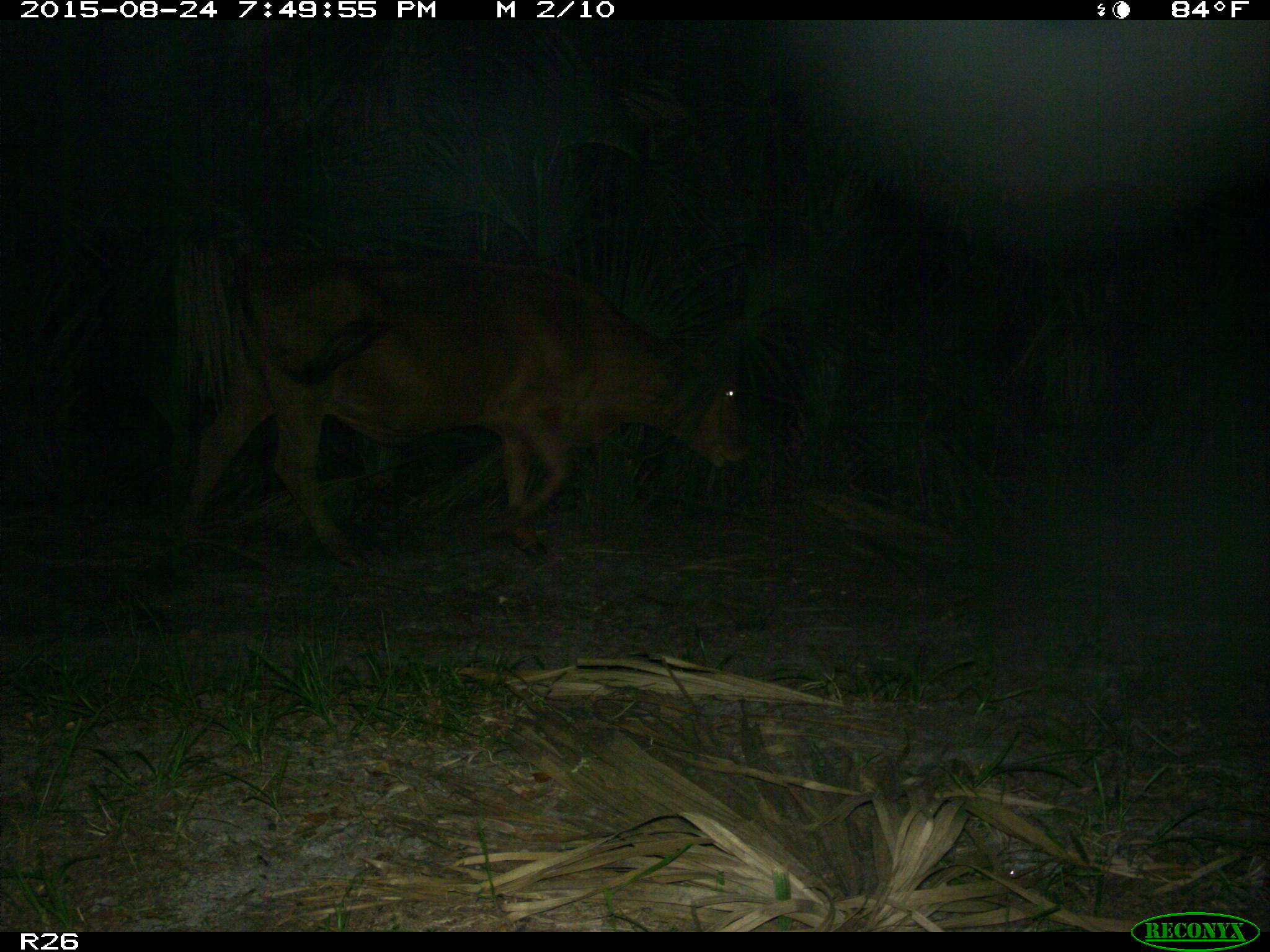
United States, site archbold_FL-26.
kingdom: Animalia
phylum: Chordata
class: Mammalia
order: Artiodactyla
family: Bovidae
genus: Bos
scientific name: Bos taurus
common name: domestic cow